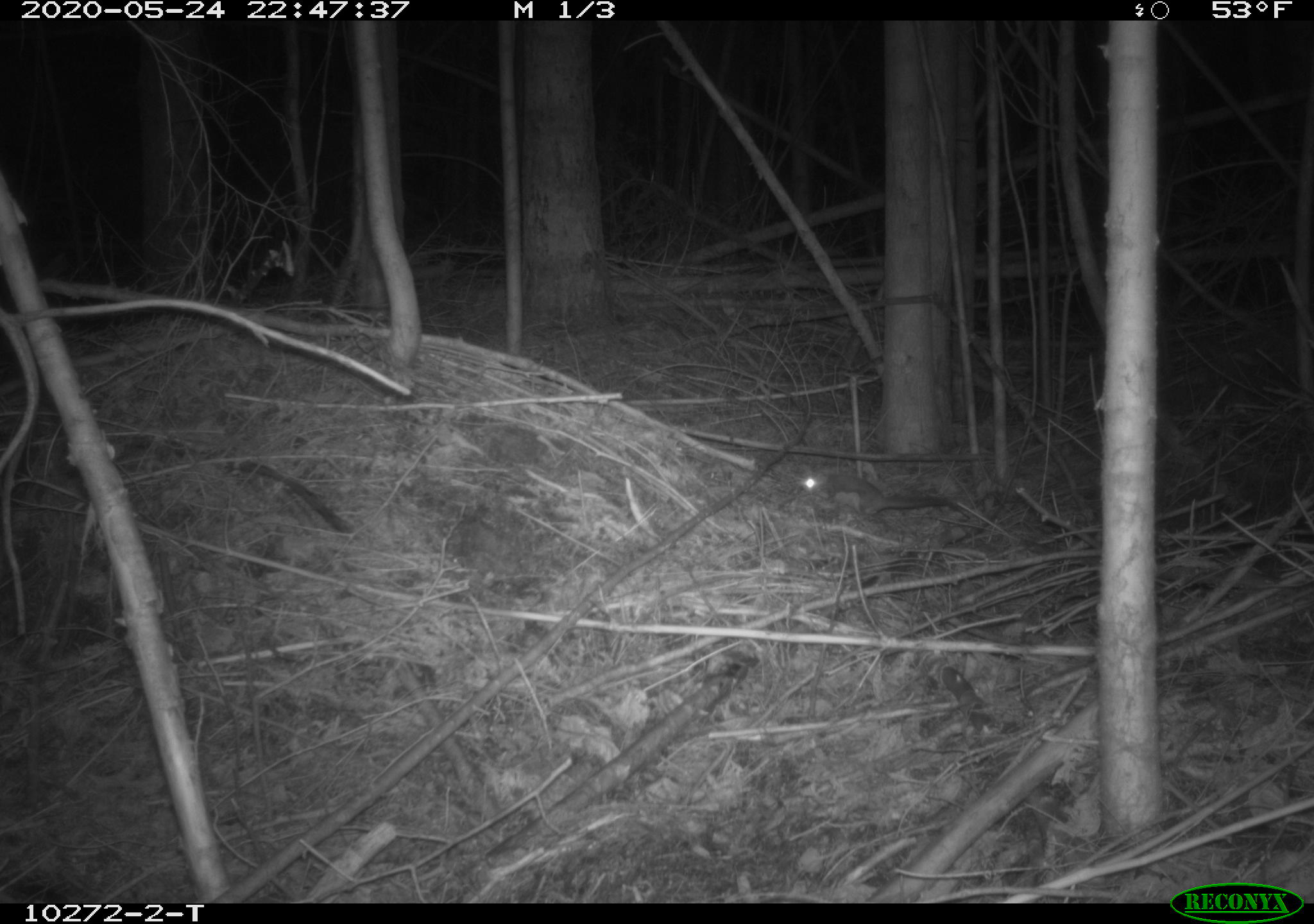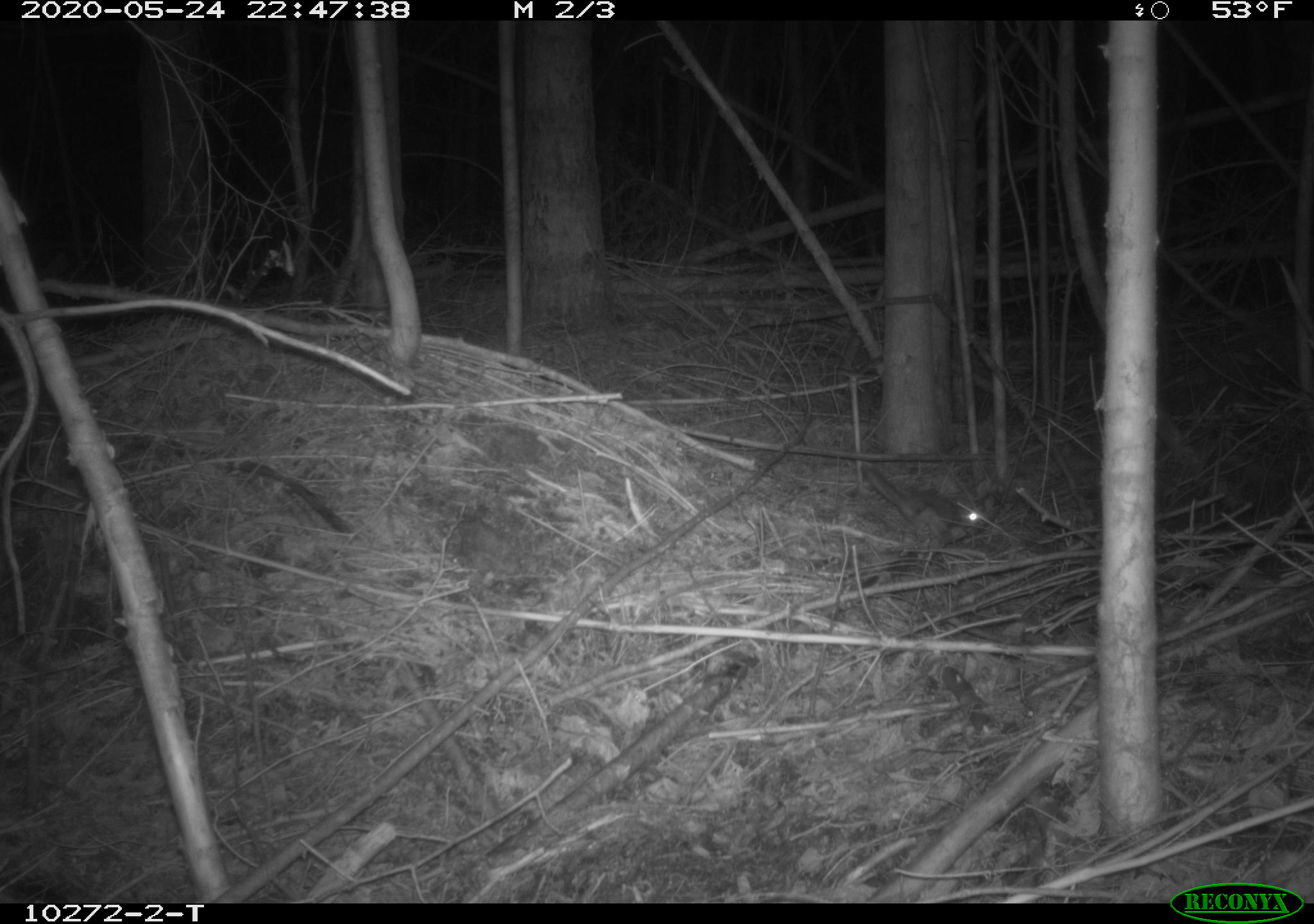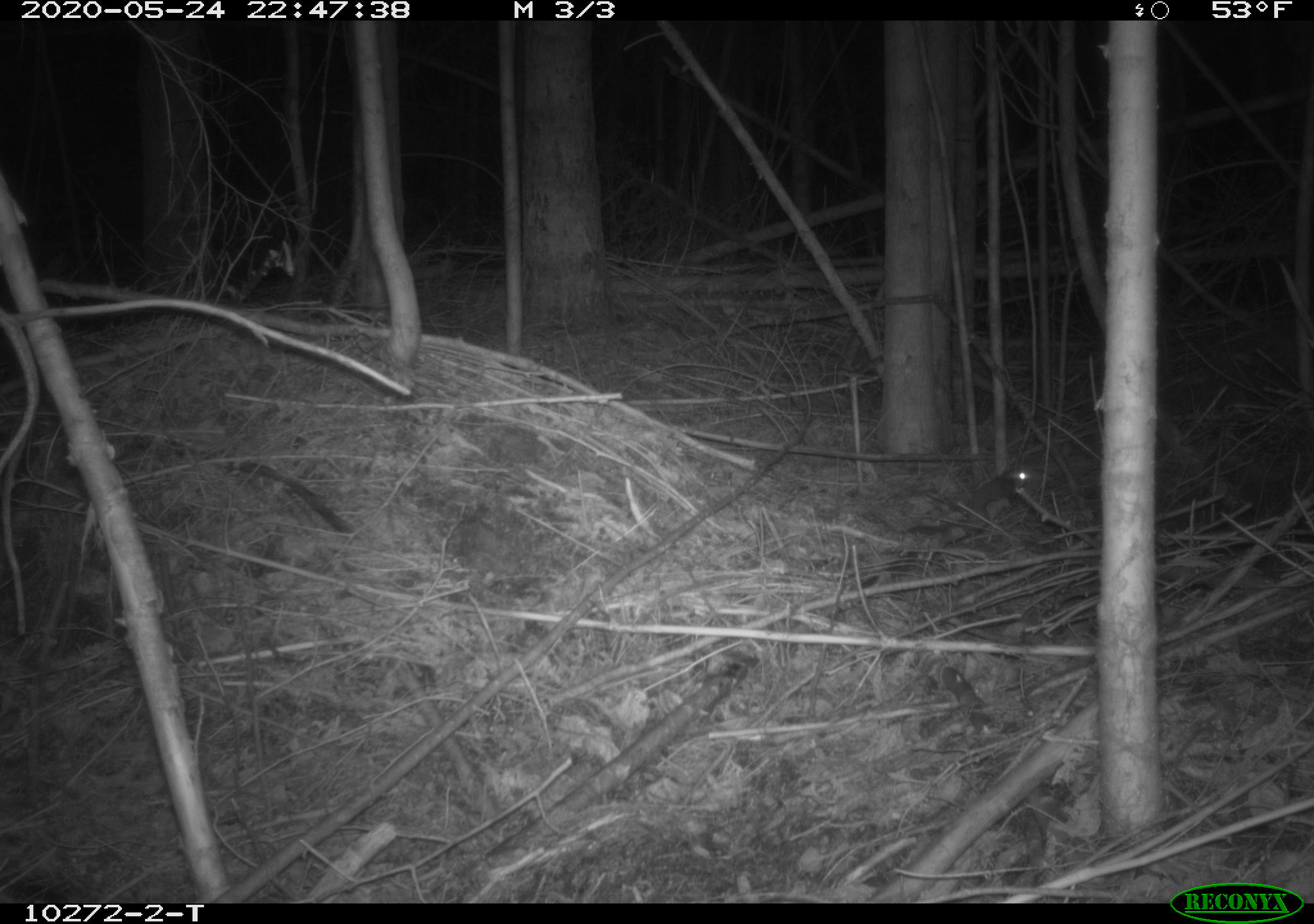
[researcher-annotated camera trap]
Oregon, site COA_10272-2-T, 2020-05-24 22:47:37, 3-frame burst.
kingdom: Animalia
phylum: Chordata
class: Mammalia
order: Rodentia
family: Sciuridae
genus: Glaucomys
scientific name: Glaucomys oregonensis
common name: humboldt's flying squirrel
Humboldt's flying squirrel (Glaucomys oregonensis).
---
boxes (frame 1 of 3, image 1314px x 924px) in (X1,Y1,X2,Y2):
humboldt's flying squirrel: (791,460,971,532)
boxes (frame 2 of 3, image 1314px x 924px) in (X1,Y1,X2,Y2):
humboldt's flying squirrel: (852,450,998,547)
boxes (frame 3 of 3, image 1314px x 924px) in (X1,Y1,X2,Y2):
humboldt's flying squirrel: (919,456,1041,536)